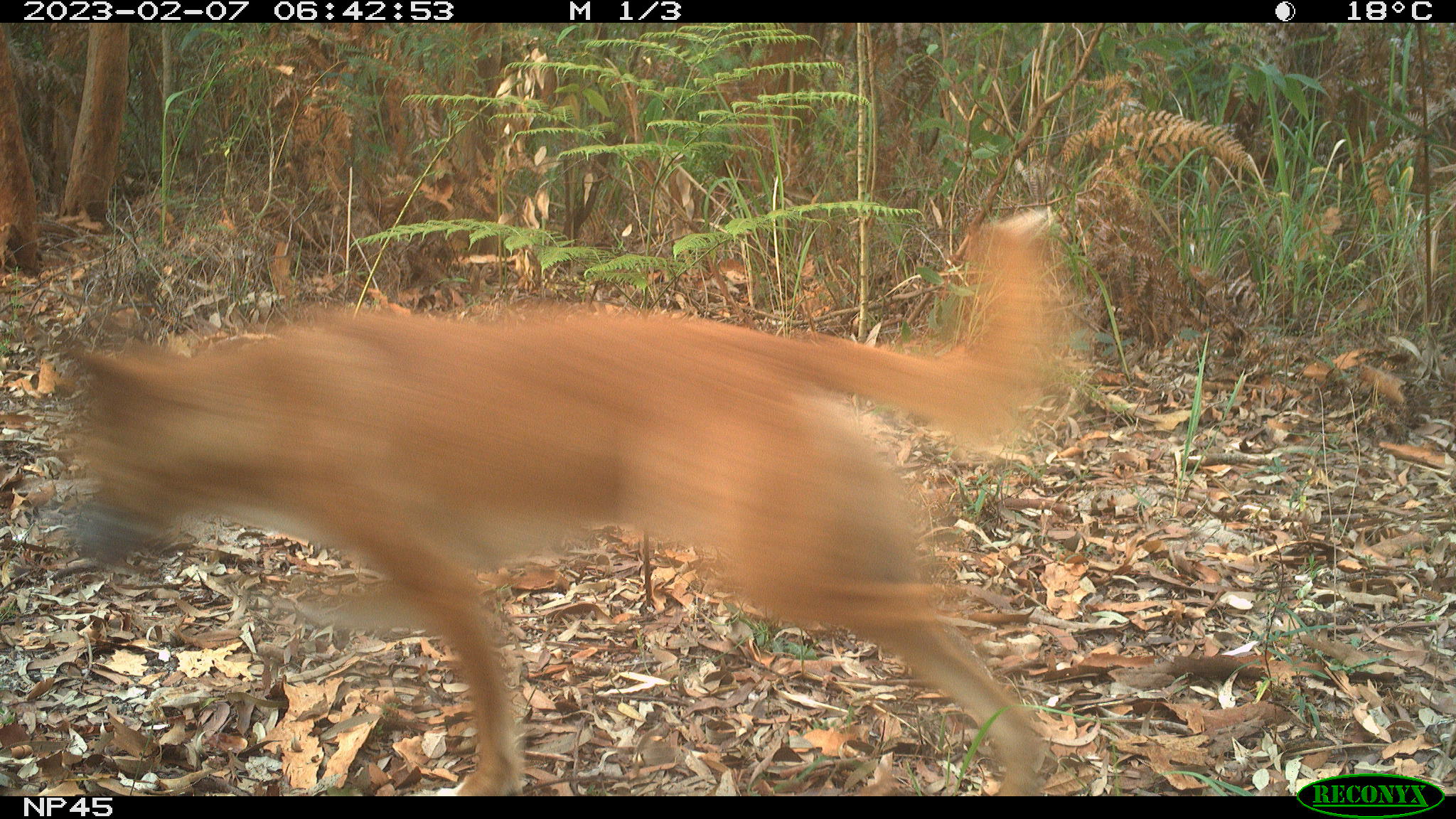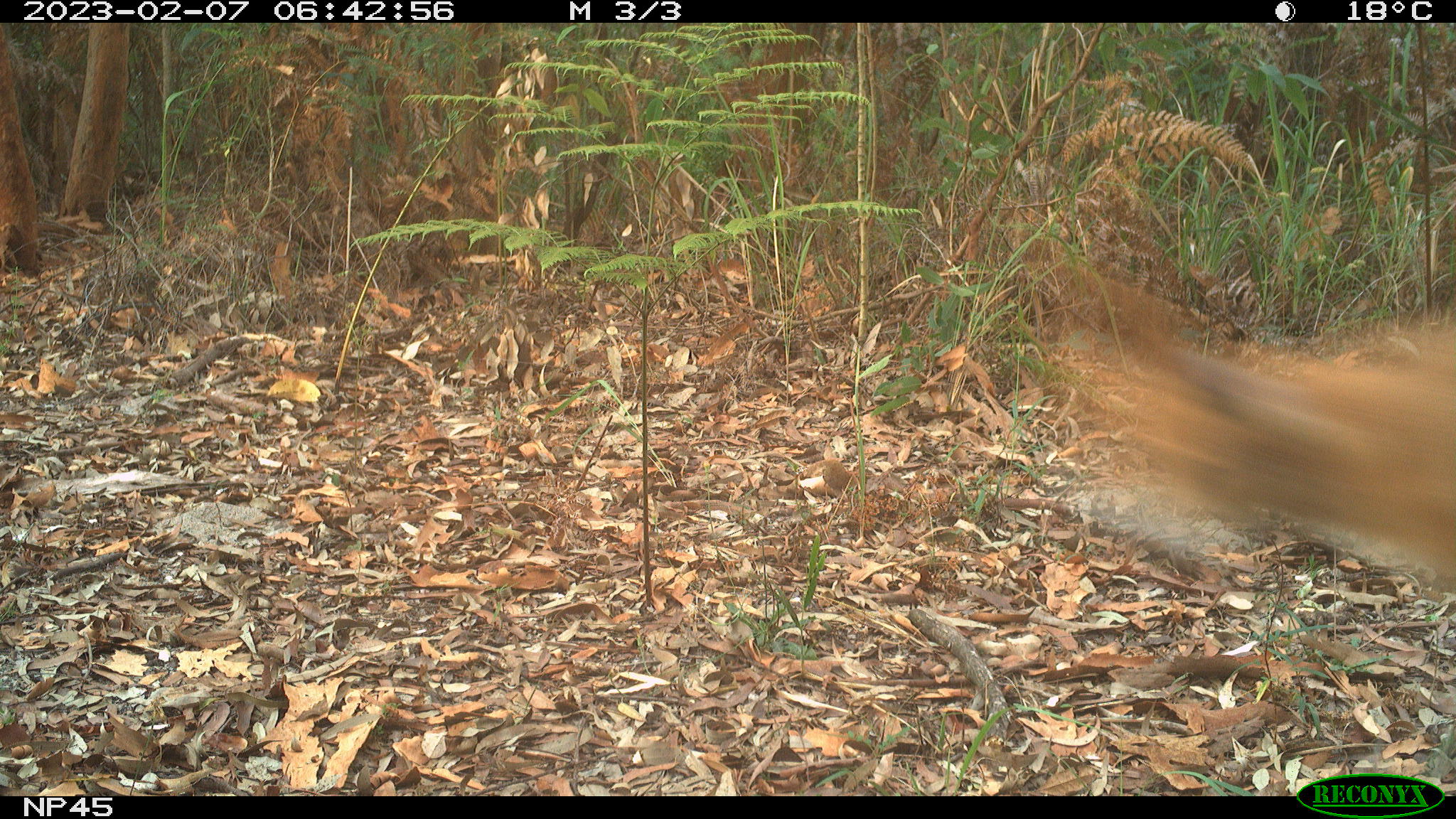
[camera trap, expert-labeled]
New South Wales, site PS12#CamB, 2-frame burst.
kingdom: Animalia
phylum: Chordata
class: Mammalia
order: Carnivora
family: Canidae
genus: Canis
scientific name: Canis familiaris dingo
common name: dingo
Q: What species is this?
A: Dingo (Canis familiaris dingo).